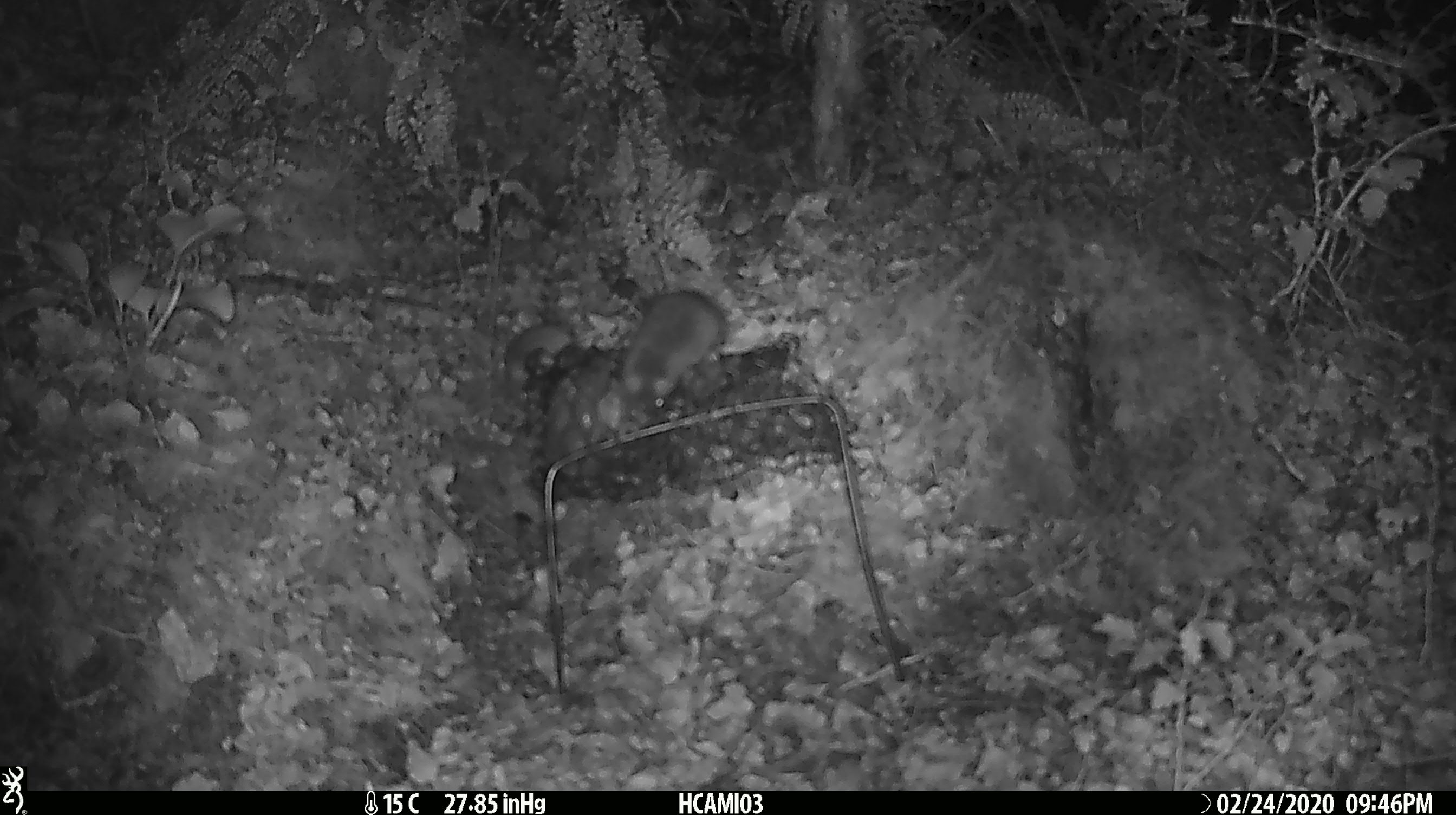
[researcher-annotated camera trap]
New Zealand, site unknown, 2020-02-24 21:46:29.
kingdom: Animalia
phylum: Chordata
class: Mammalia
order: Rodentia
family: Muridae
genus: Mus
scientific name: Mus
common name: mouse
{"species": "mouse (Mus)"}